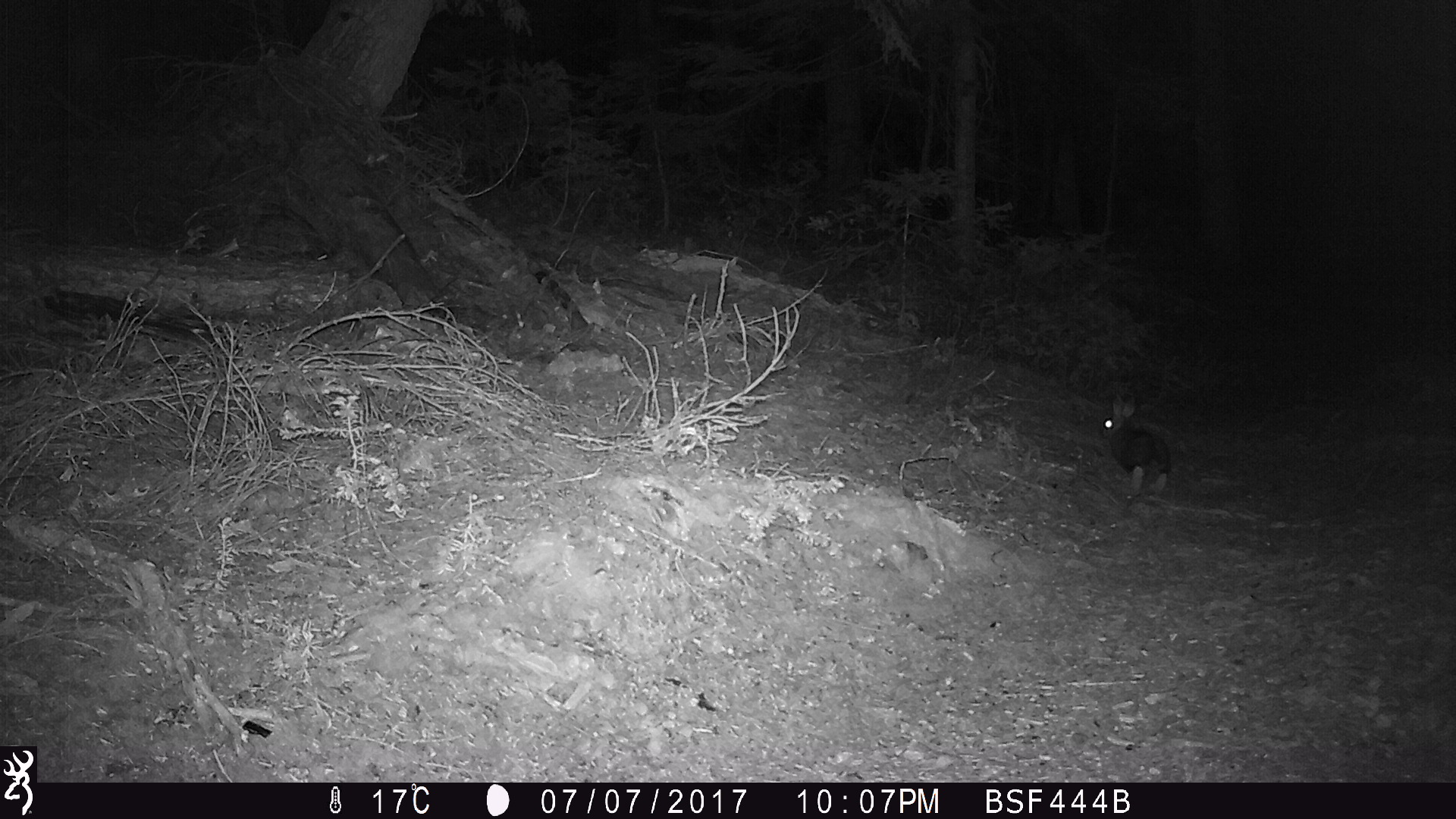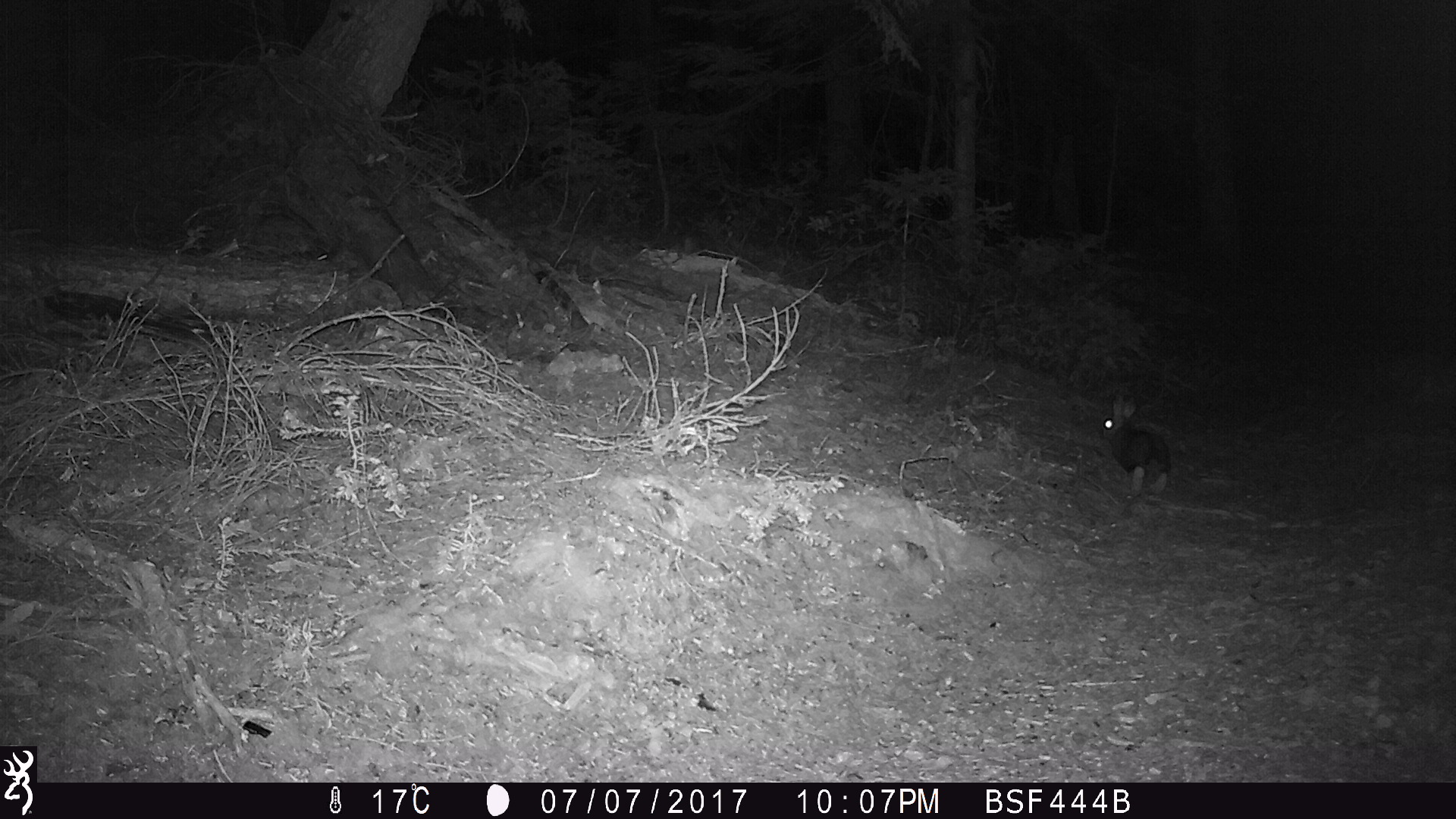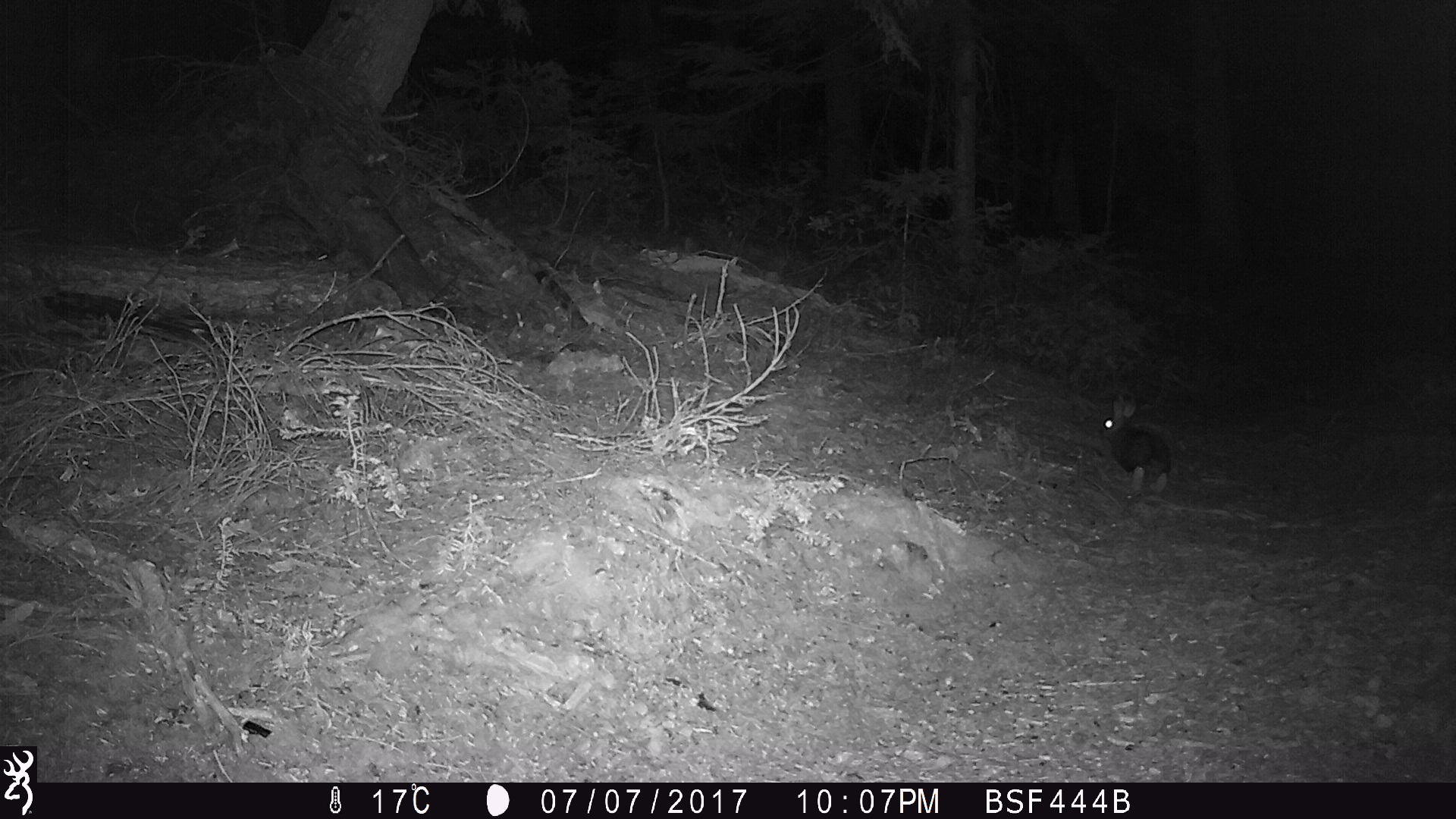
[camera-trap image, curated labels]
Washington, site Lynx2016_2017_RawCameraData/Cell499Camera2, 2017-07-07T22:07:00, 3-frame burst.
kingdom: Animalia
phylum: Chordata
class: Mammalia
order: Lagomorpha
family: Leporidae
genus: Lepus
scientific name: Lepus americanus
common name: snowshoe hare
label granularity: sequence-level